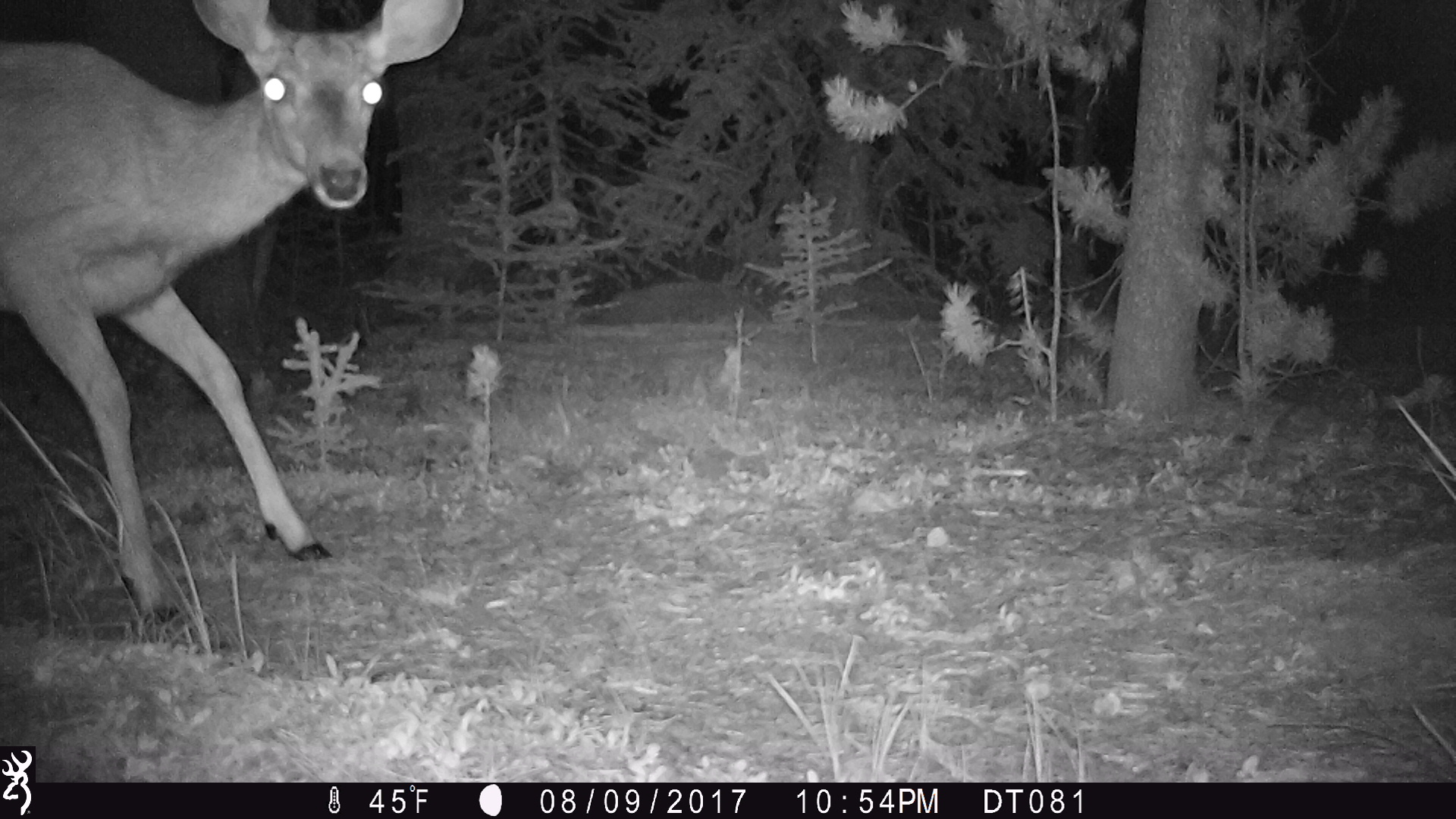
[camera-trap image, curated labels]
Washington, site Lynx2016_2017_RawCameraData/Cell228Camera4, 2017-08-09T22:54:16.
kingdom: Animalia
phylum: Chordata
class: Mammalia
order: Artiodactyla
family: Cervidae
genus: Odocoileus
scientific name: Odocoileus hemionus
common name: mule deer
Odocoileus hemionus (mule deer). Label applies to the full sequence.